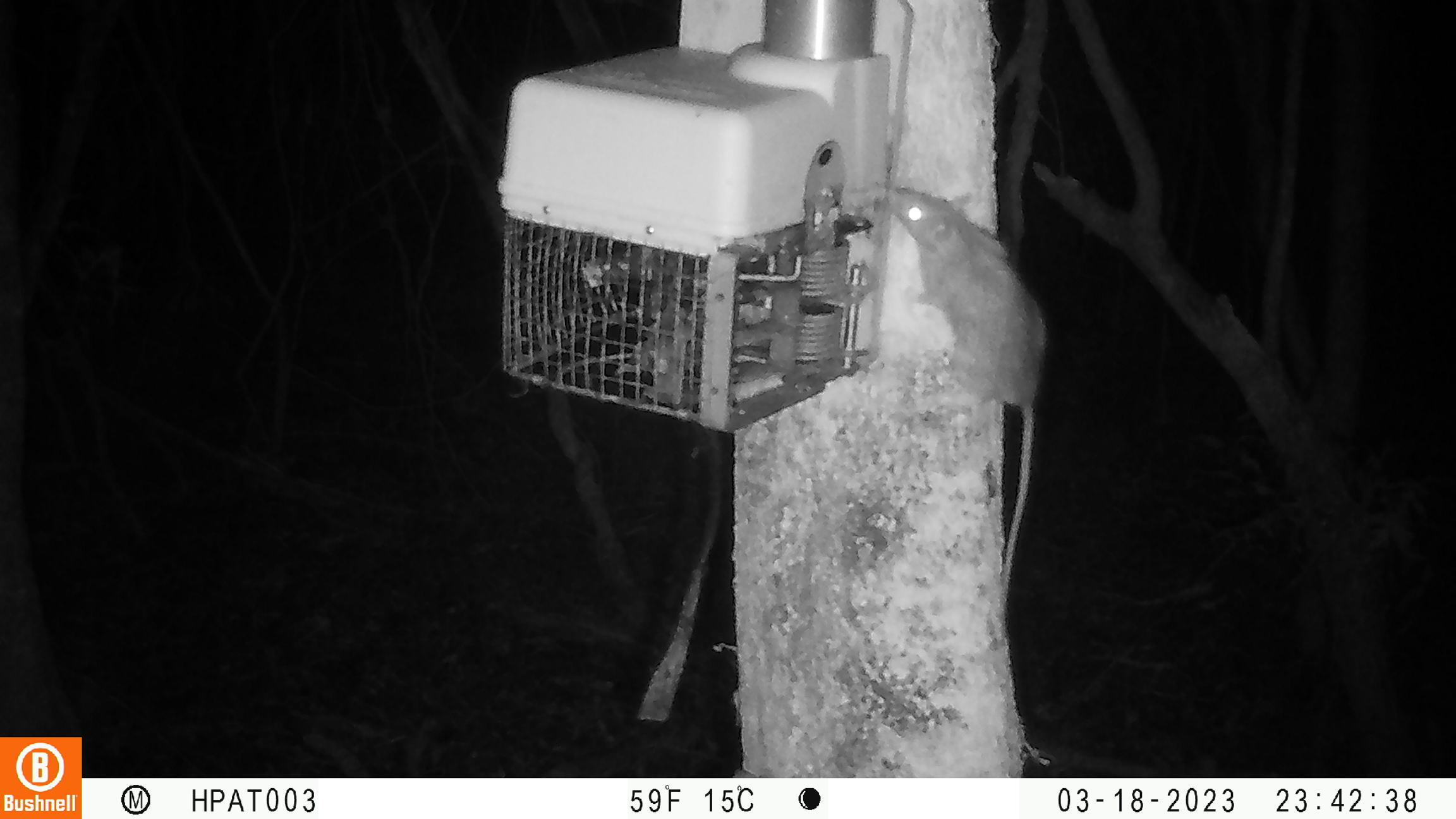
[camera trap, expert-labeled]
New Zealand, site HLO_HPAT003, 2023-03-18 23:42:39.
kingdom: Animalia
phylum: Chordata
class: Mammalia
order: Rodentia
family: Muridae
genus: Rattus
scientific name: Rattus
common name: rat